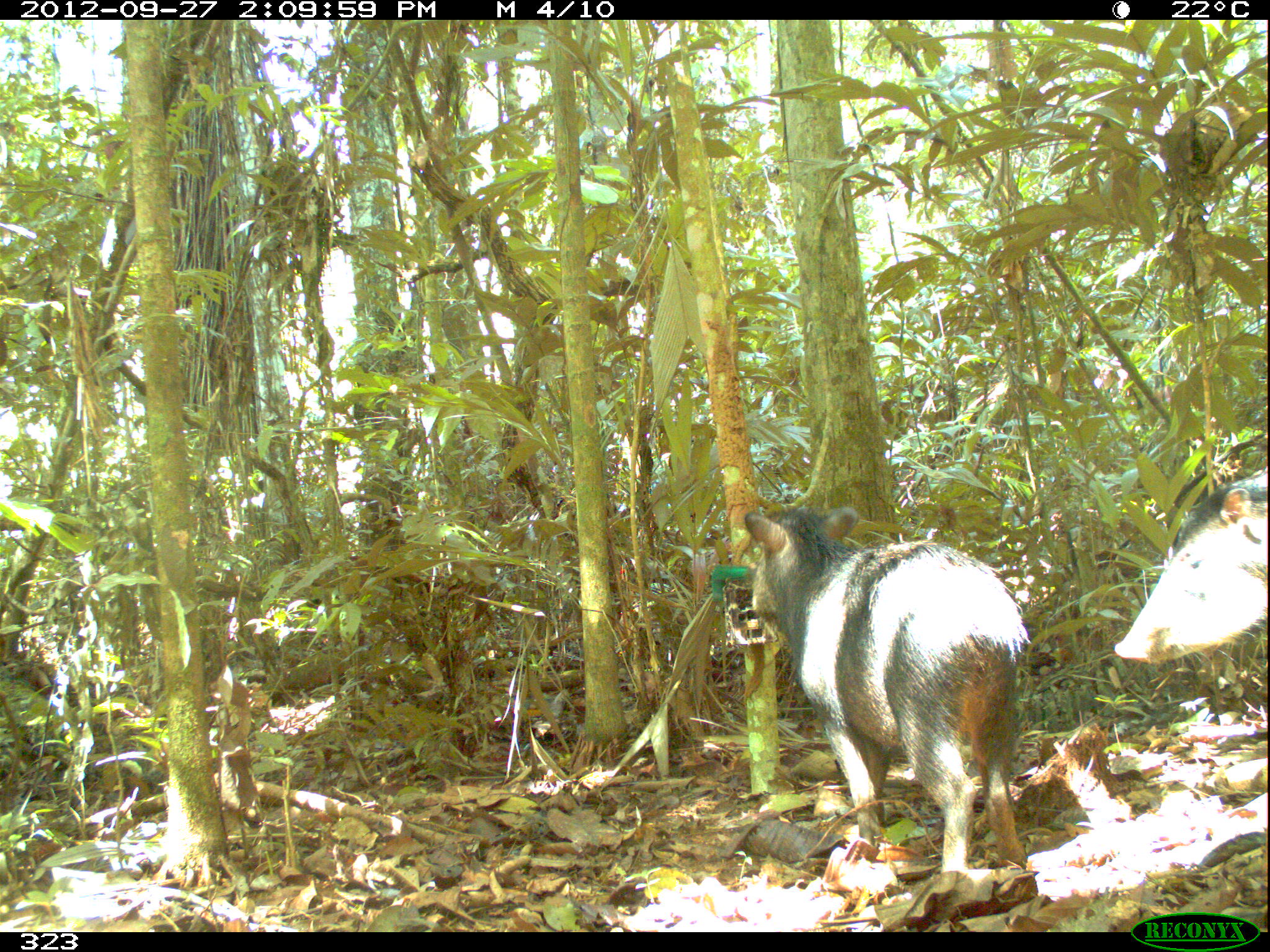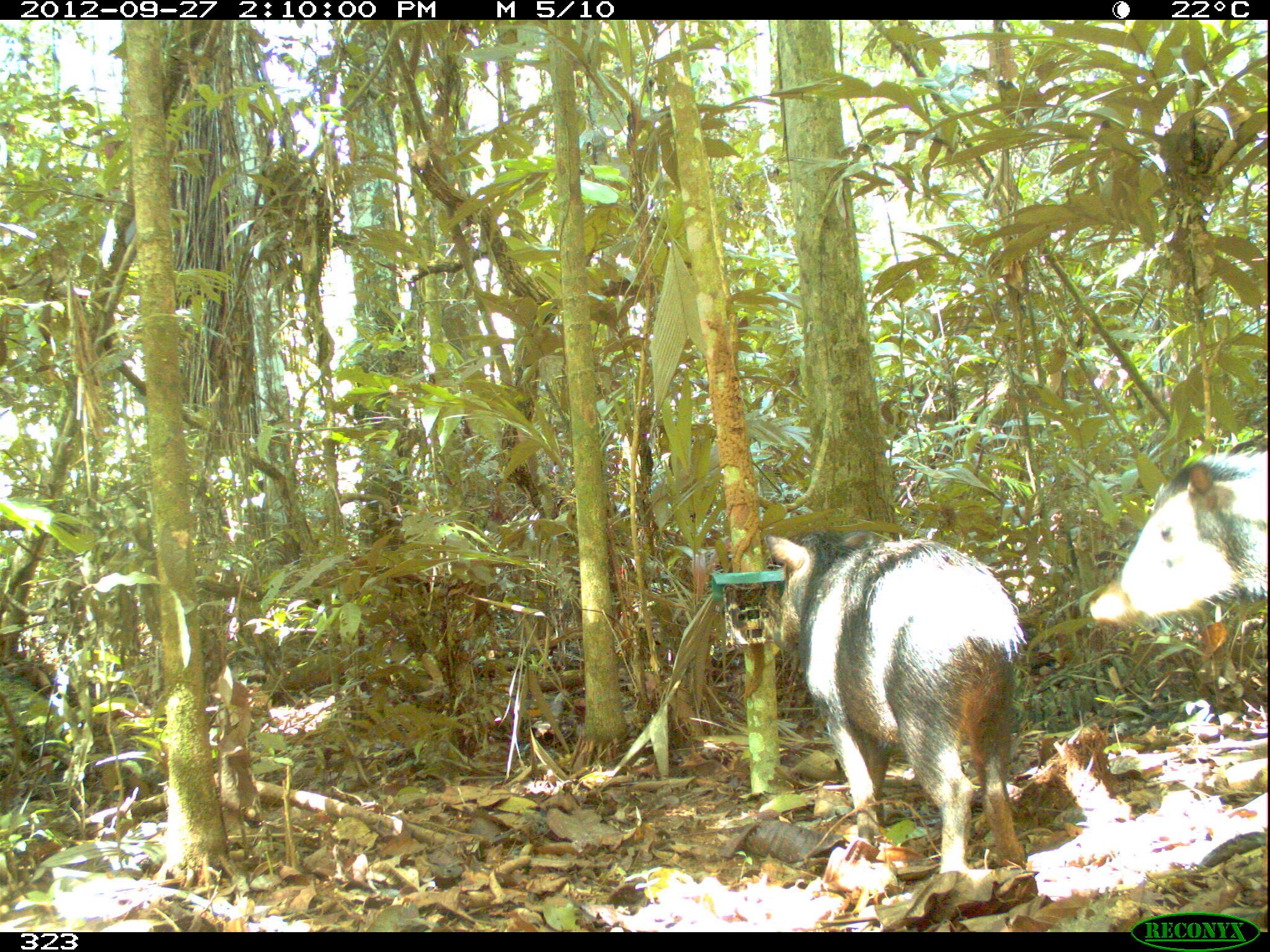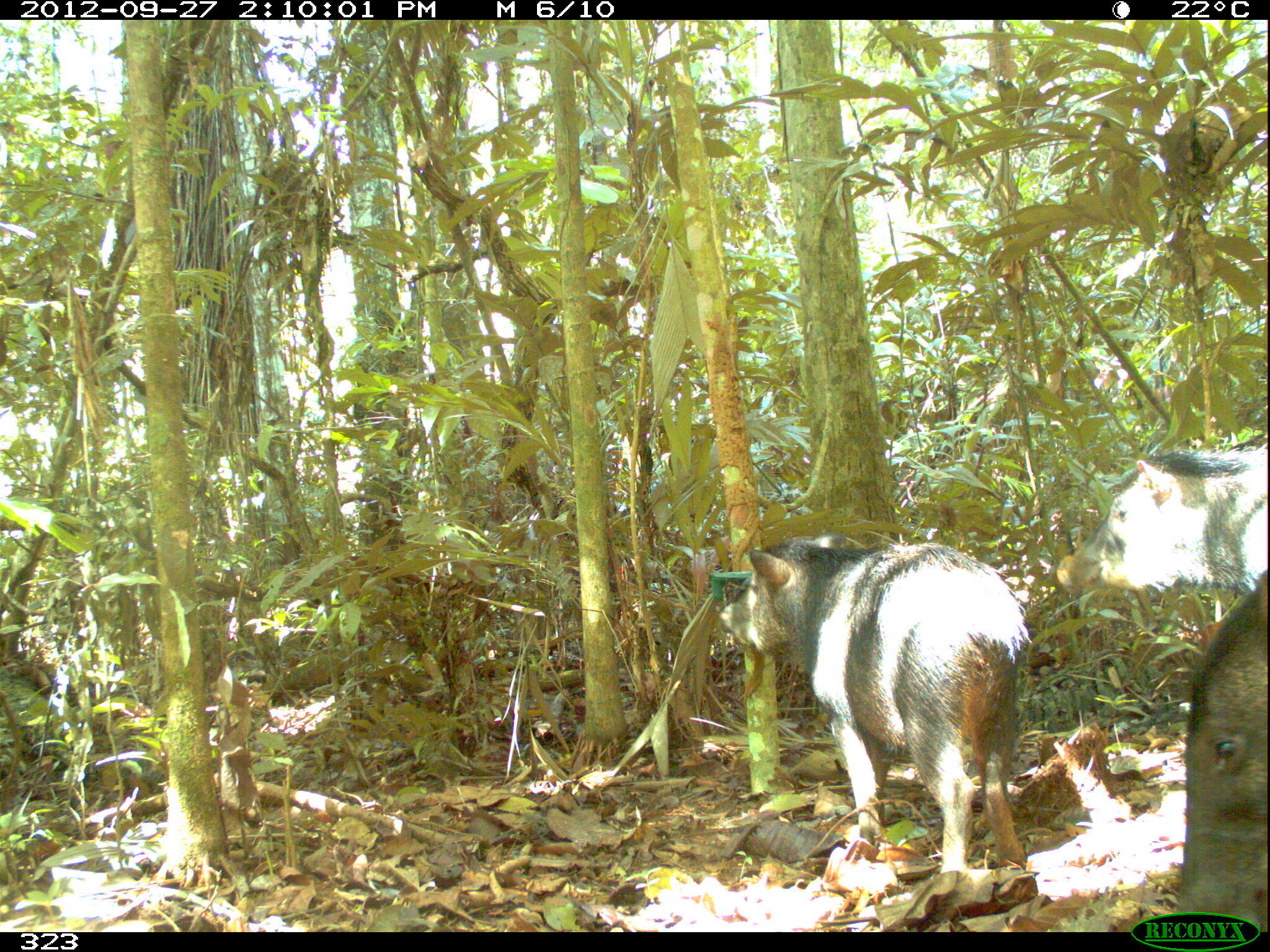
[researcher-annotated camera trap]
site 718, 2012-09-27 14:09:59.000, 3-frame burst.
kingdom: Animalia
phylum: Chordata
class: Mammalia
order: Artiodactyla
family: Tayassuidae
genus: Tayassu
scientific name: Tayassu pecari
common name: white-lipped peccary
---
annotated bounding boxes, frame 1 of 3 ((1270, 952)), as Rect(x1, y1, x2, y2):
tayassu pecari: Rect(741, 505, 1028, 874); Rect(1113, 466, 1267, 664)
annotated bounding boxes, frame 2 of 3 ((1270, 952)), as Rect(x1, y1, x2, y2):
tayassu pecari: Rect(758, 527, 1029, 873); Rect(1088, 438, 1267, 624)